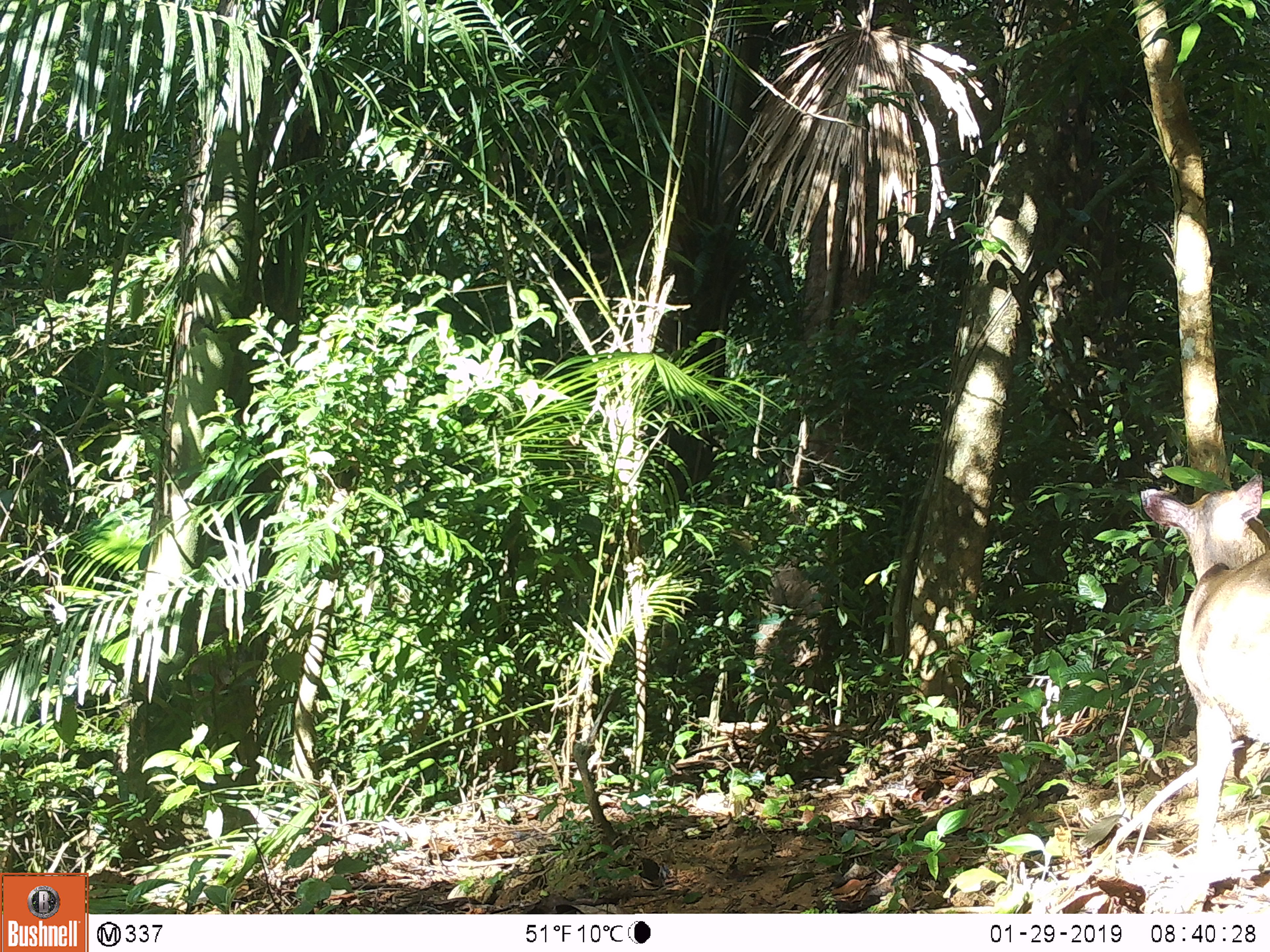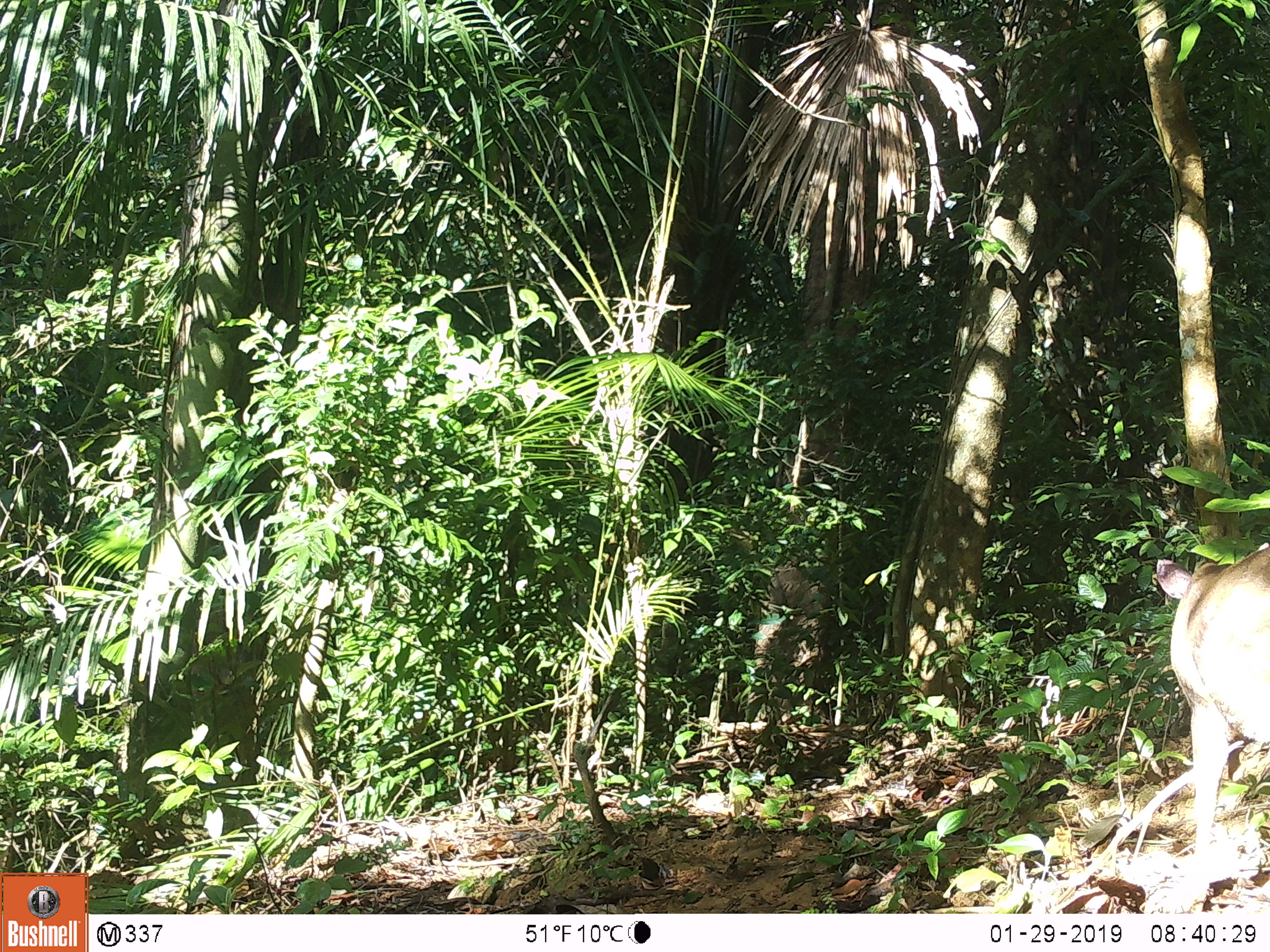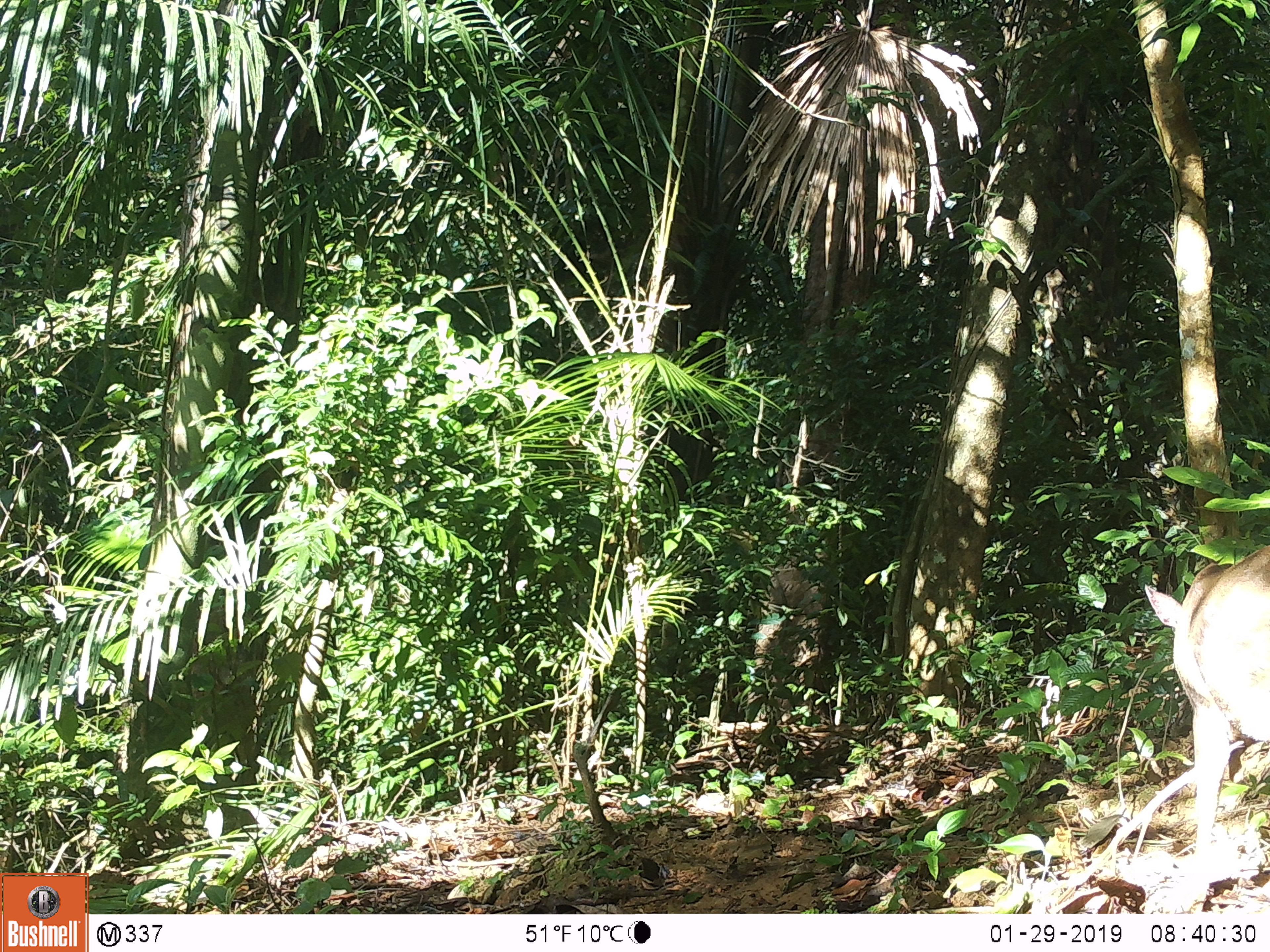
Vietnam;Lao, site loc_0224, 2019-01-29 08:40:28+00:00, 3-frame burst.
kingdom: Animalia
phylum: Chordata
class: Mammalia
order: Artiodactyla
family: Cervidae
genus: Muntiacus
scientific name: Muntiacus vuquangensis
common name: large-antlered muntjac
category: large antlered muntjac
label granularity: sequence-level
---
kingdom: Animalia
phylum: Chordata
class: Mammalia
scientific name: Mammalia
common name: mammal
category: unidentified mammal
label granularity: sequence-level